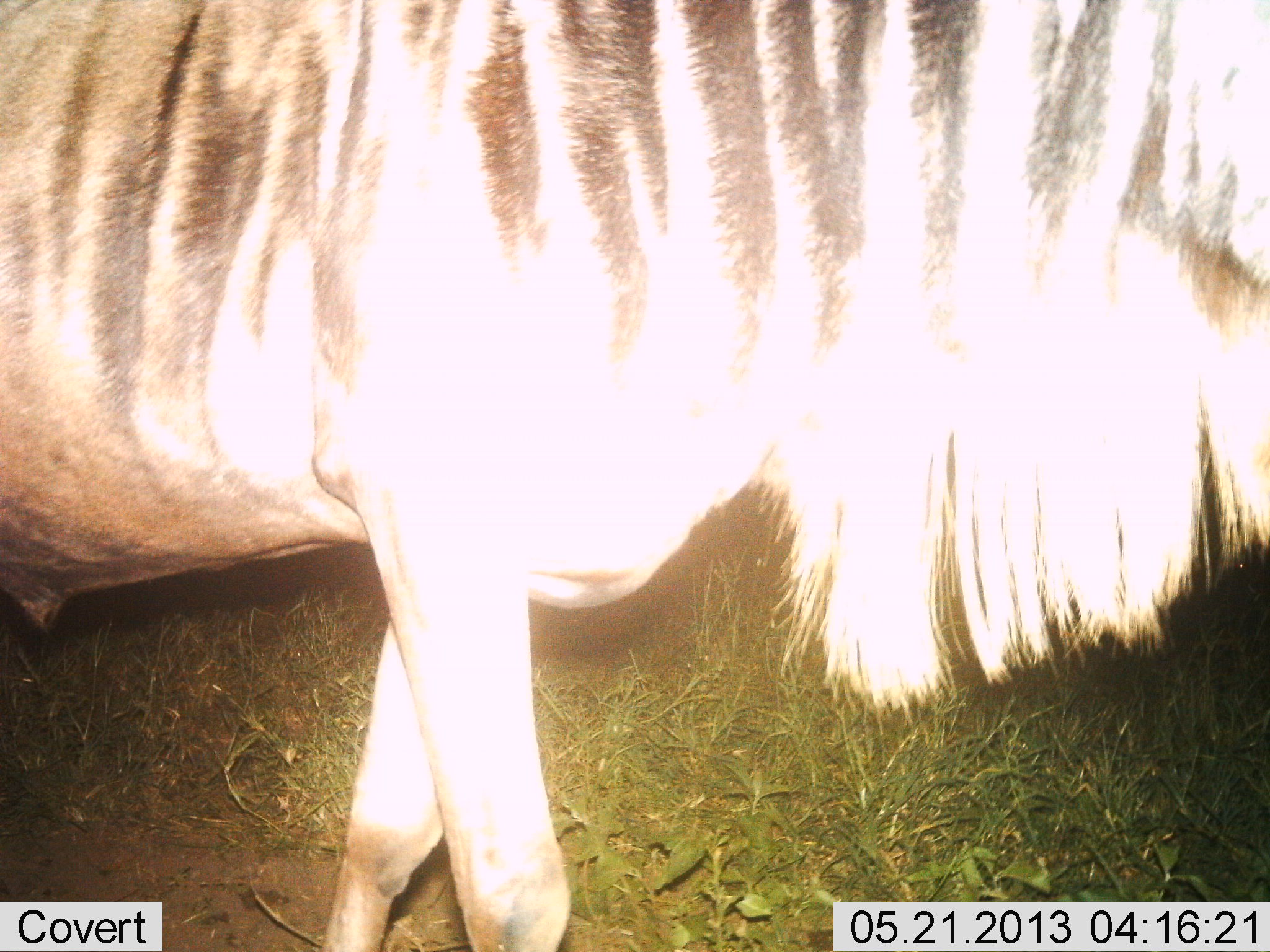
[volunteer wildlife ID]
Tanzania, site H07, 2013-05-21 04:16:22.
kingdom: Animalia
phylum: Chordata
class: Mammalia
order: Artiodactyla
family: Bovidae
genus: Connochaetes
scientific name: Connochaetes taurinus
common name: blue wildebeest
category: wildebeest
Wildebeest (blue wildebeest) (Connochaetes taurinus), count 1. Behavior (volunteer vote fractions): standing 66%, resting 0%, moving 34%, interacting 0%. Young present (vote fraction): 0%. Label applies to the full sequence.